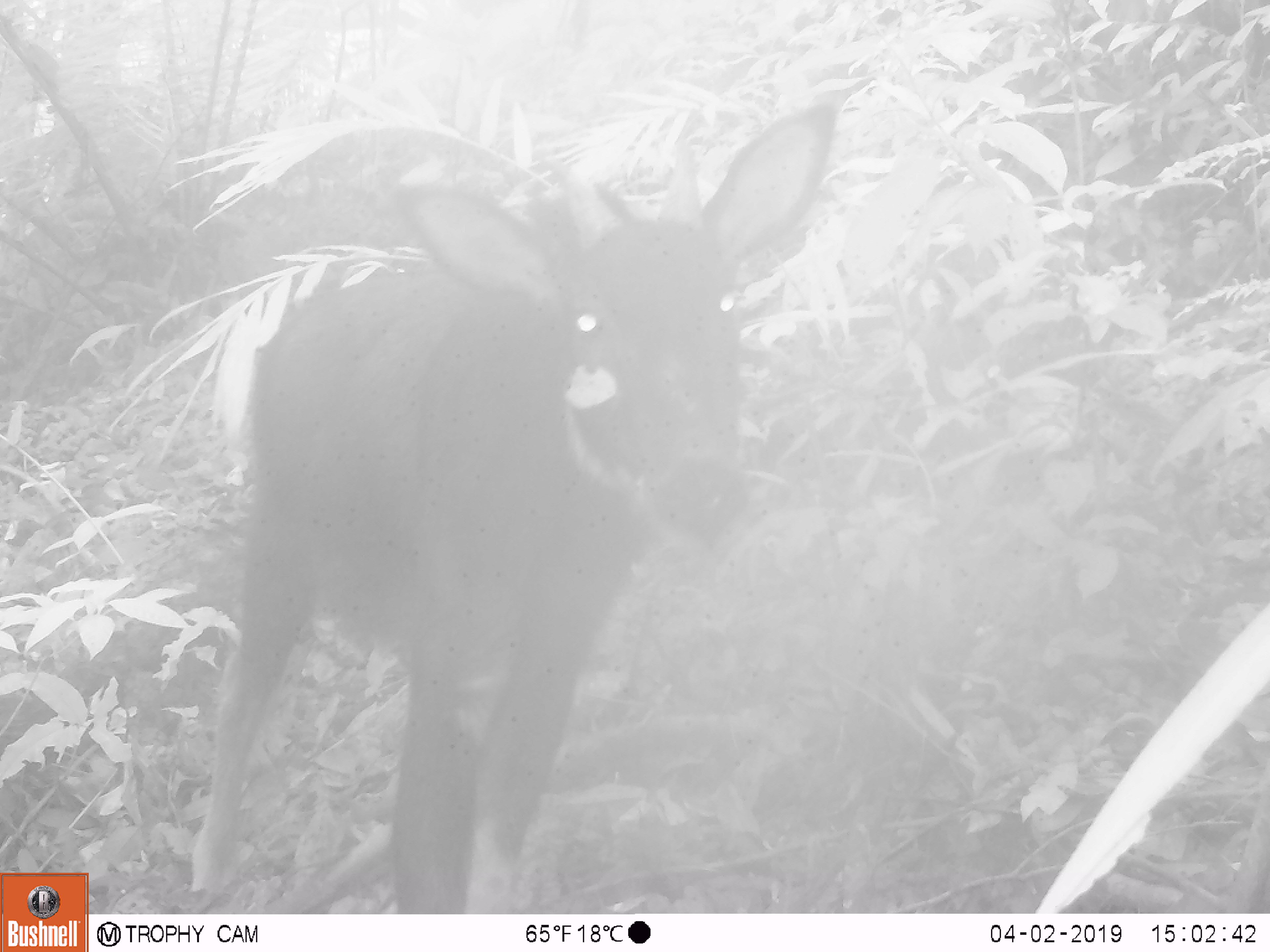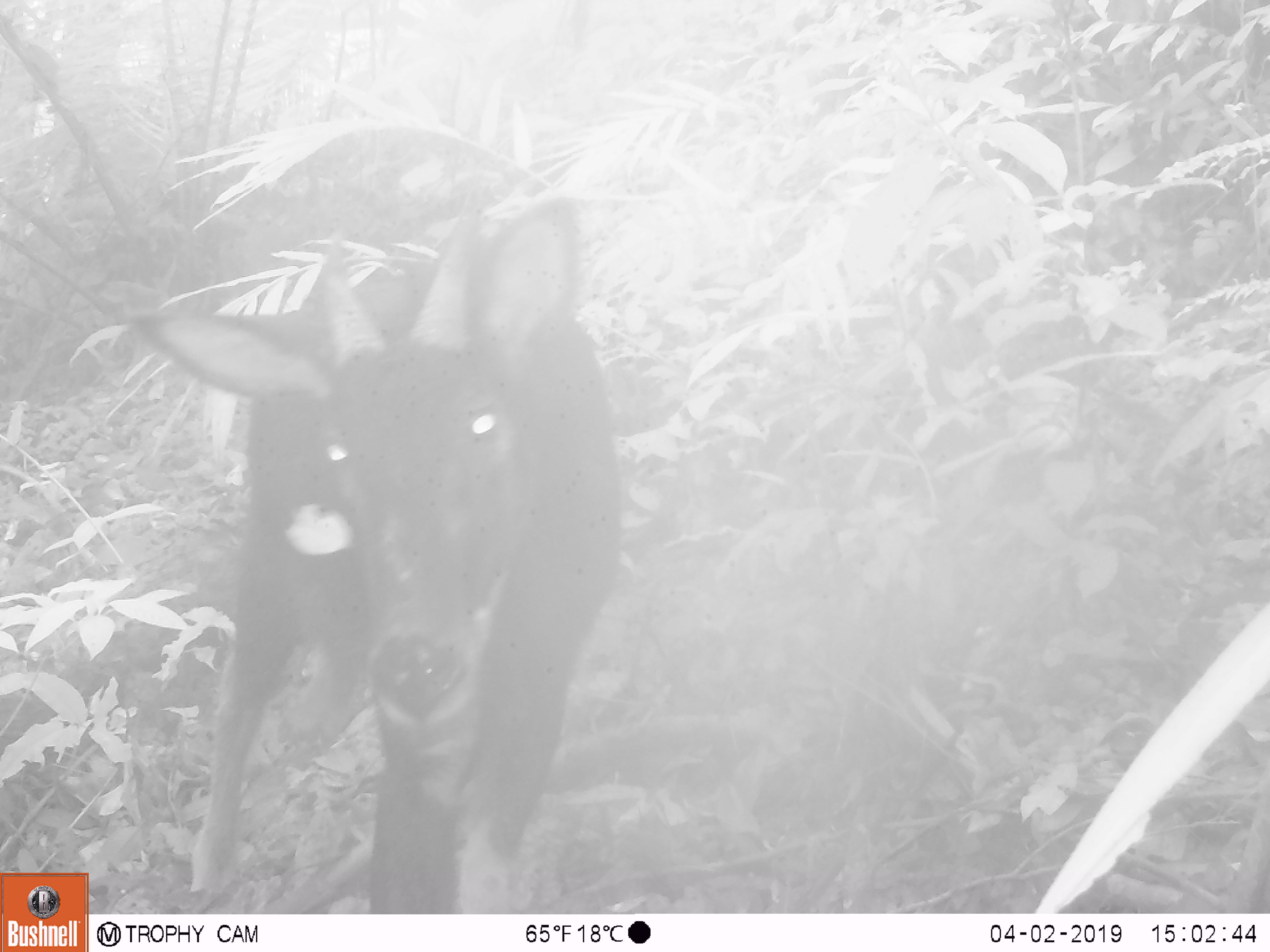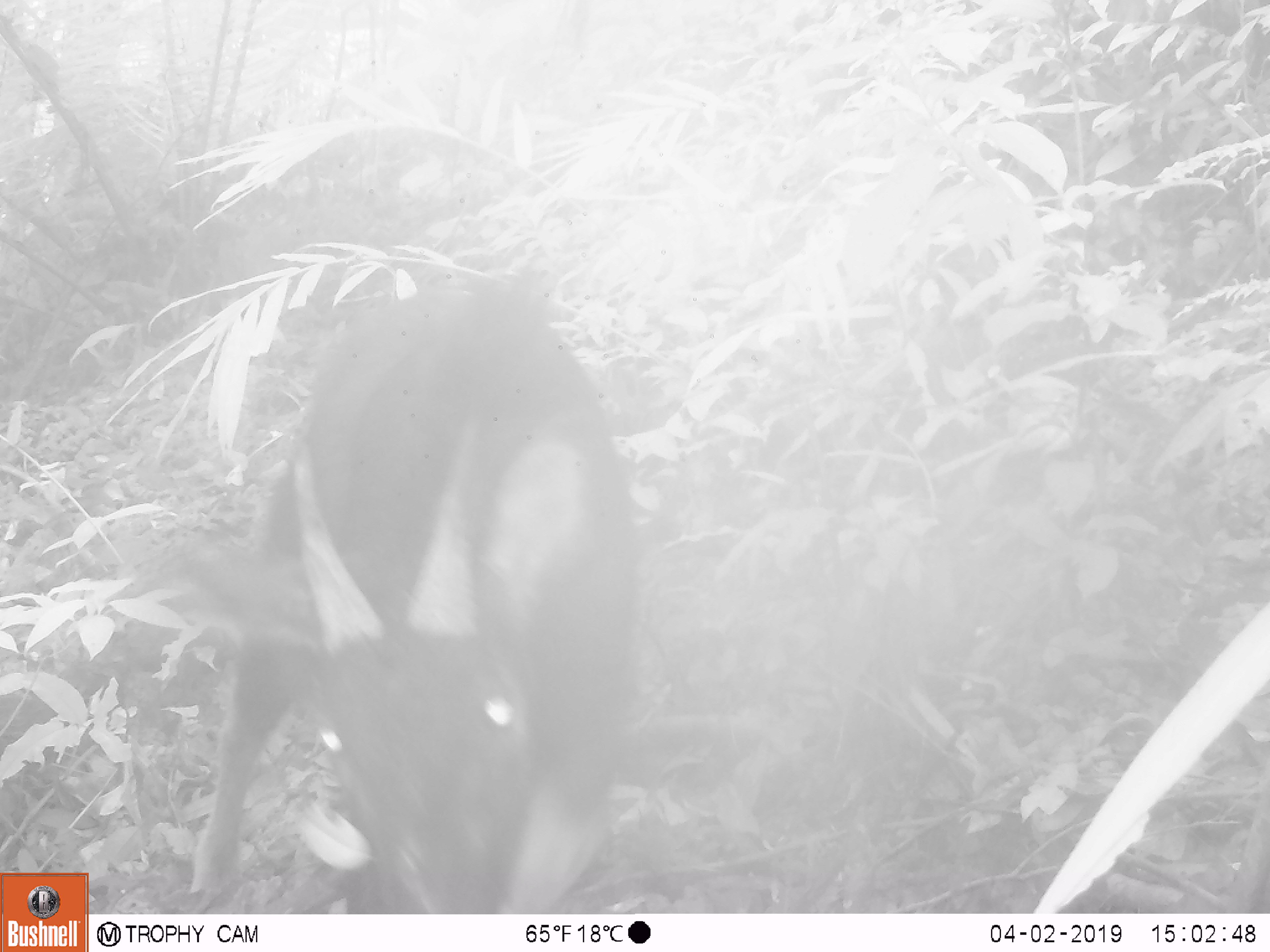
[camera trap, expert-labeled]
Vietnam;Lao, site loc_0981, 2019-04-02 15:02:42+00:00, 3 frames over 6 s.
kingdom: Animalia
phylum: Chordata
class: Mammalia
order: Artiodactyla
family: Bovidae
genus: Capricornis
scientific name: Capricornis sumatraensis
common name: chinese serow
Chinese serow (Capricornis sumatraensis). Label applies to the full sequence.